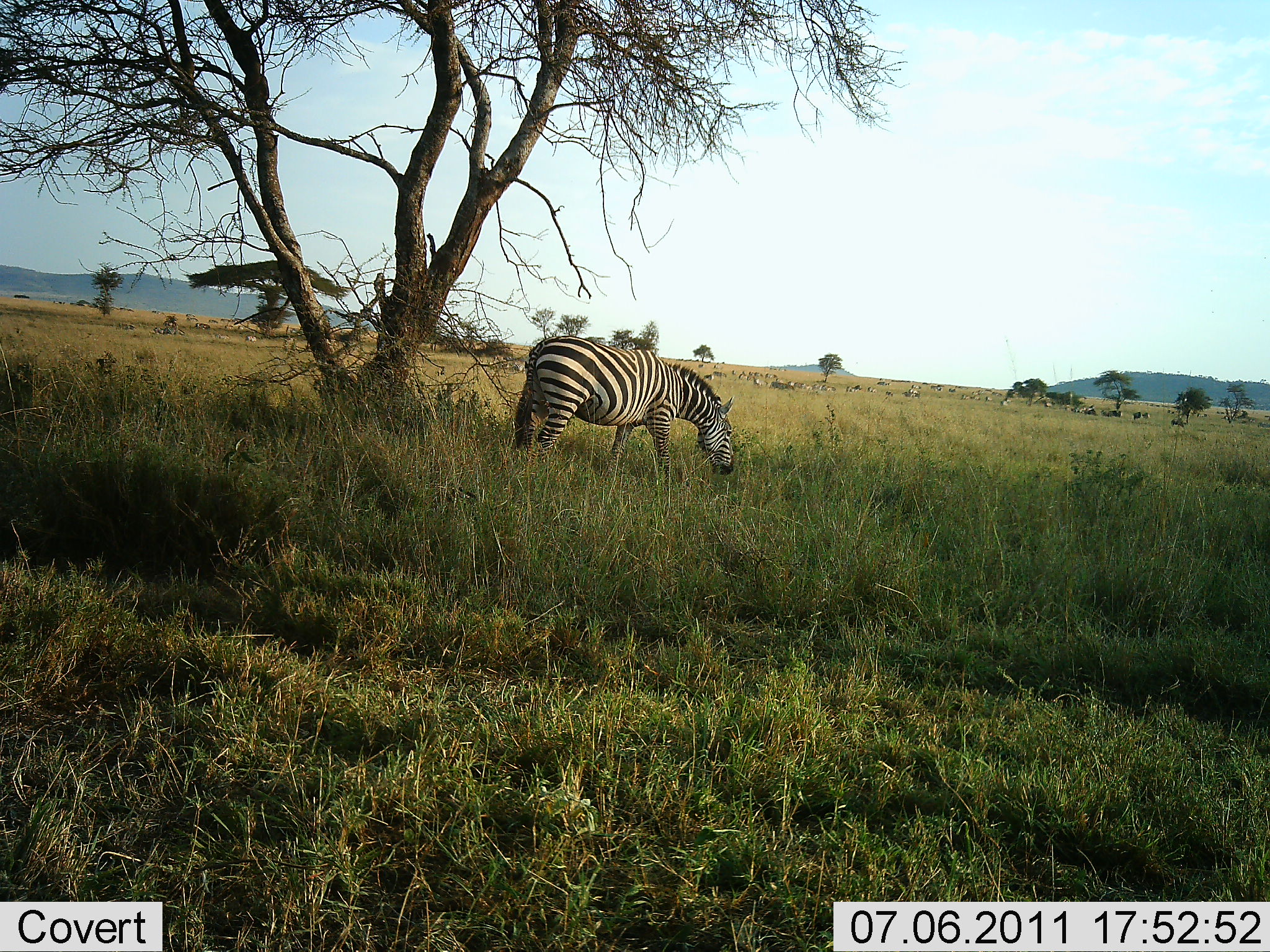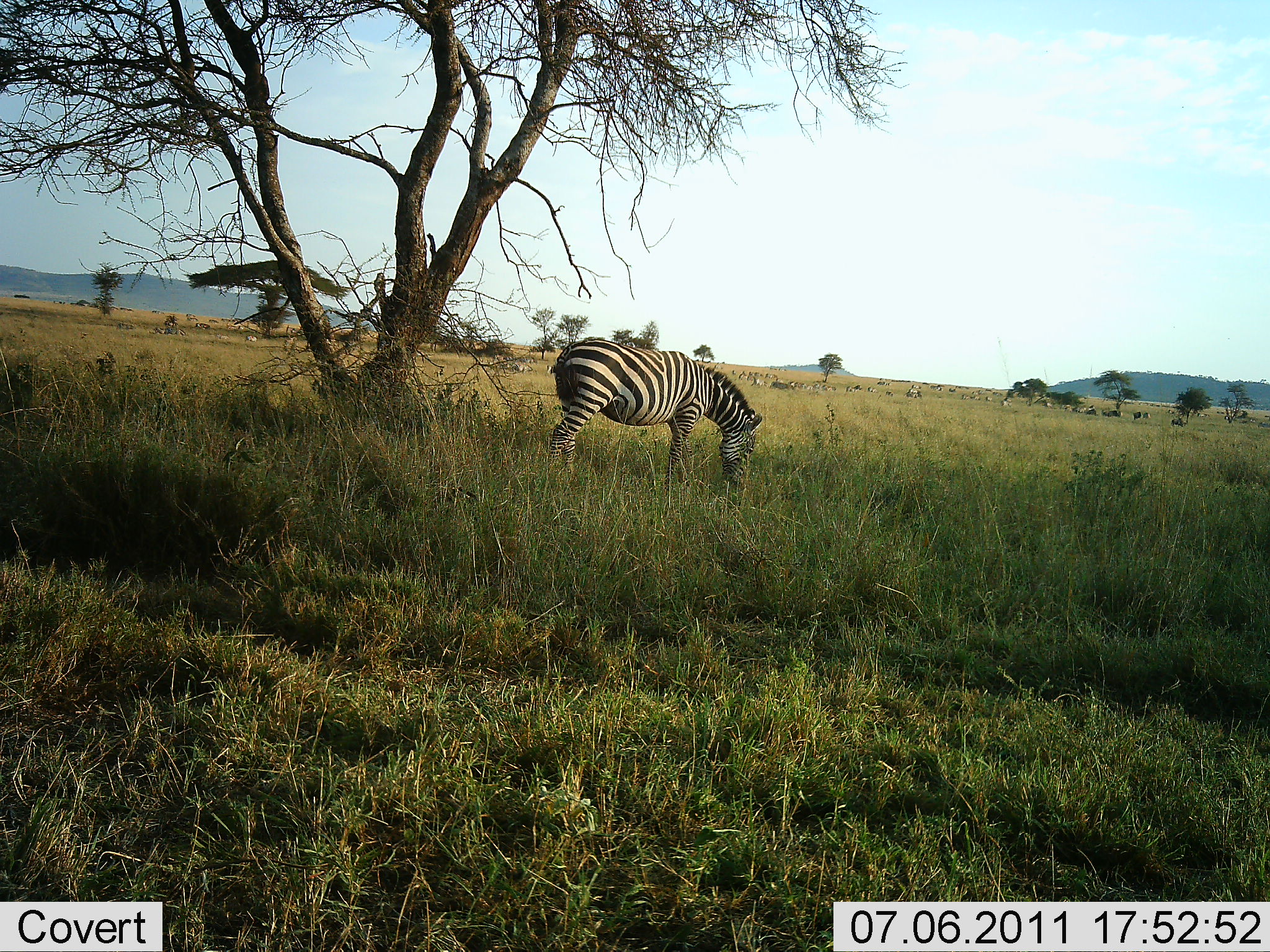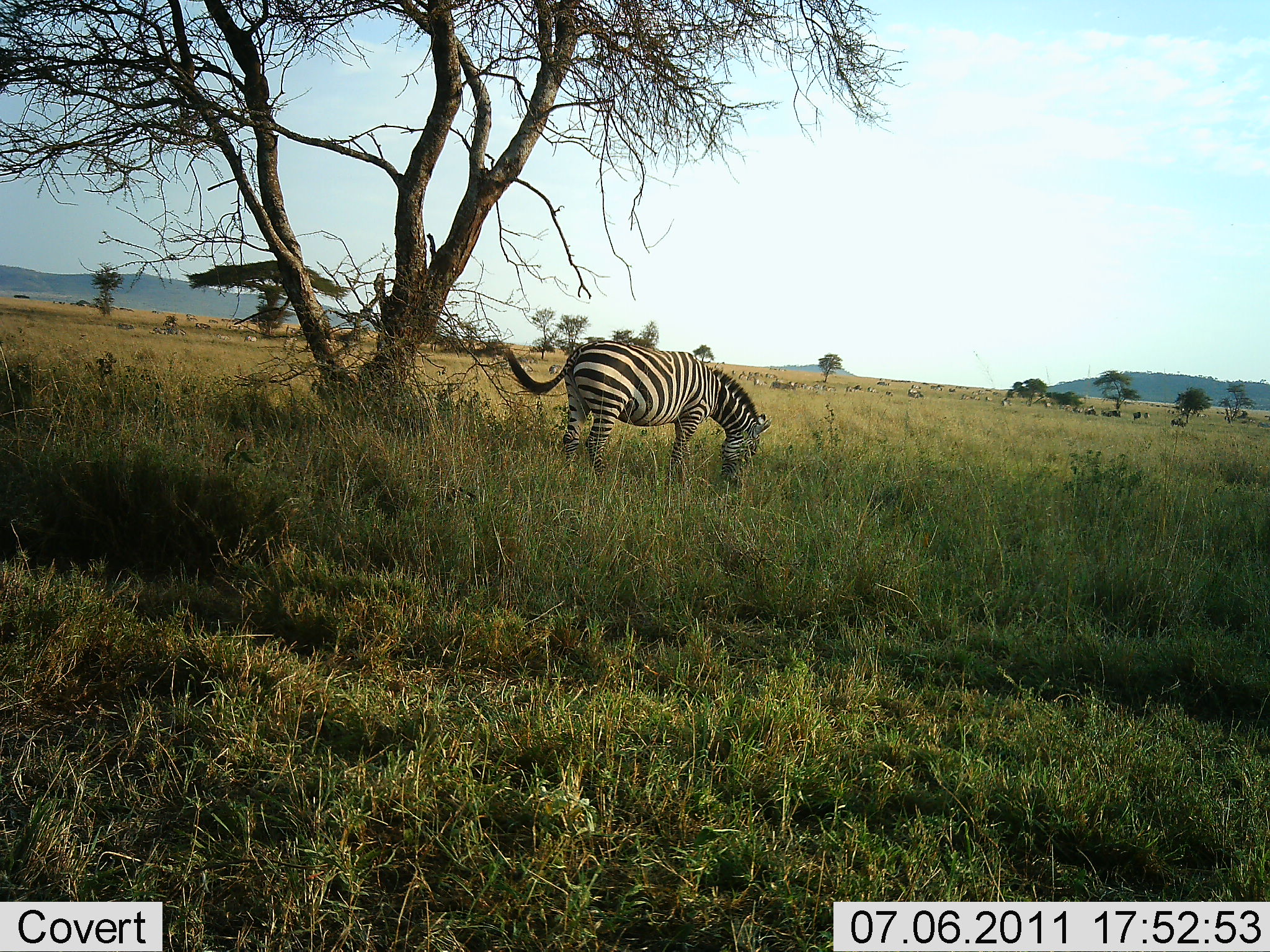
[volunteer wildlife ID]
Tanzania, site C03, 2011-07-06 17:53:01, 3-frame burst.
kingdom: Animalia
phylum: Chordata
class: Mammalia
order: Perissodactyla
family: Equidae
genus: Equus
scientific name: Equus quagga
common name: plains zebra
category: zebra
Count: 1.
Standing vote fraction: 29%.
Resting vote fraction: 0%.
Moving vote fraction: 0%.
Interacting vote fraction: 0%.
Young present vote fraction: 0%.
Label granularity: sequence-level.